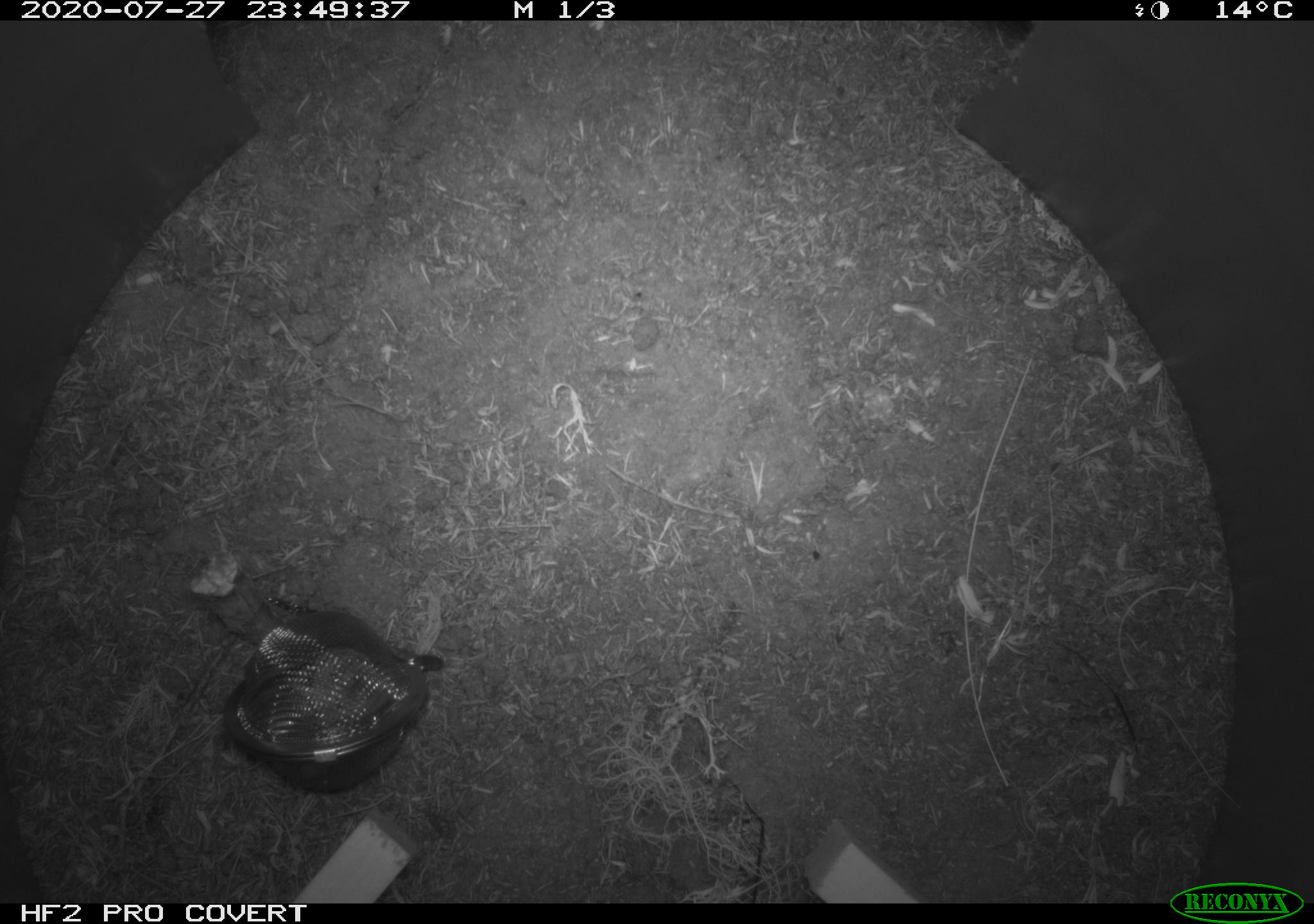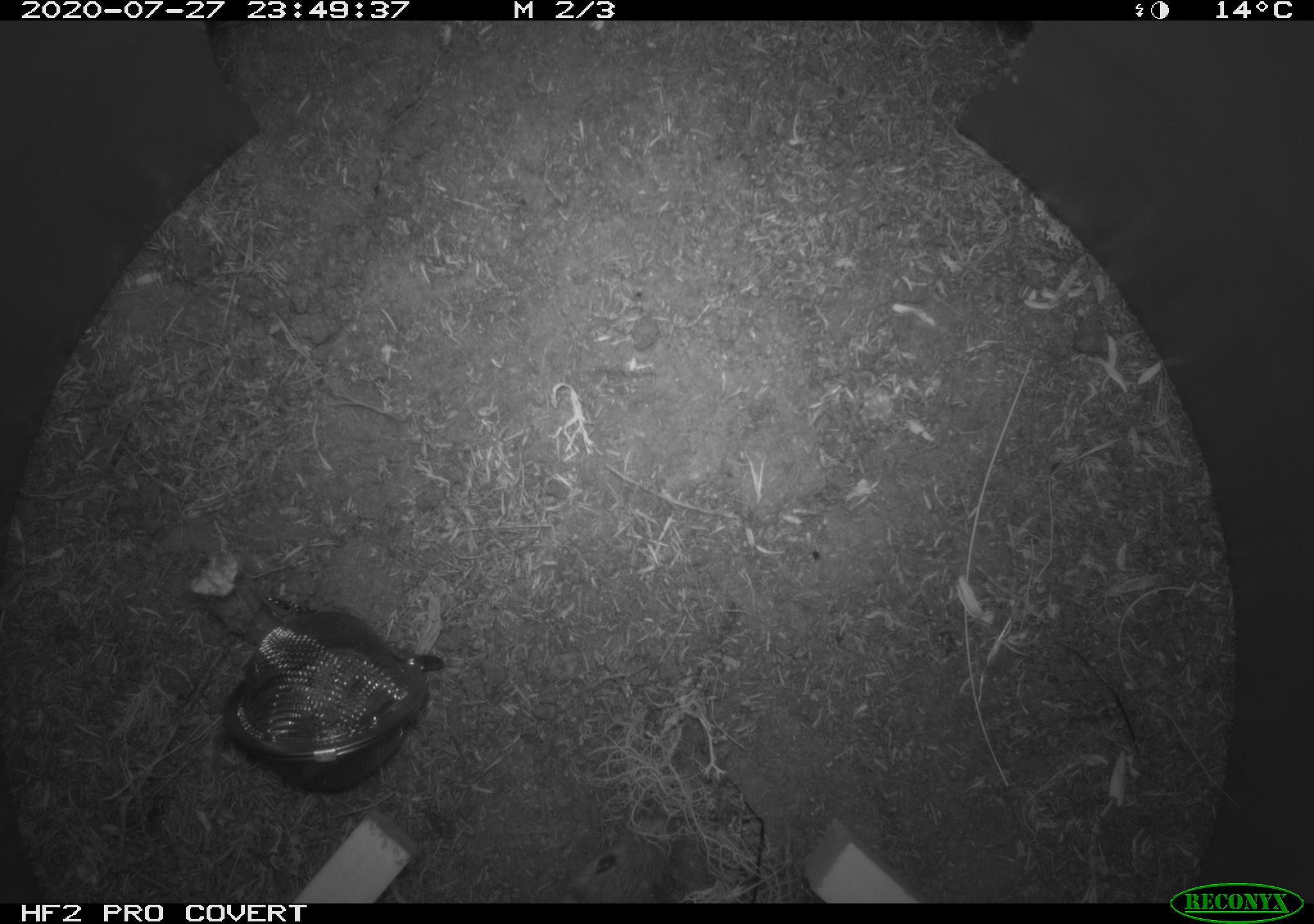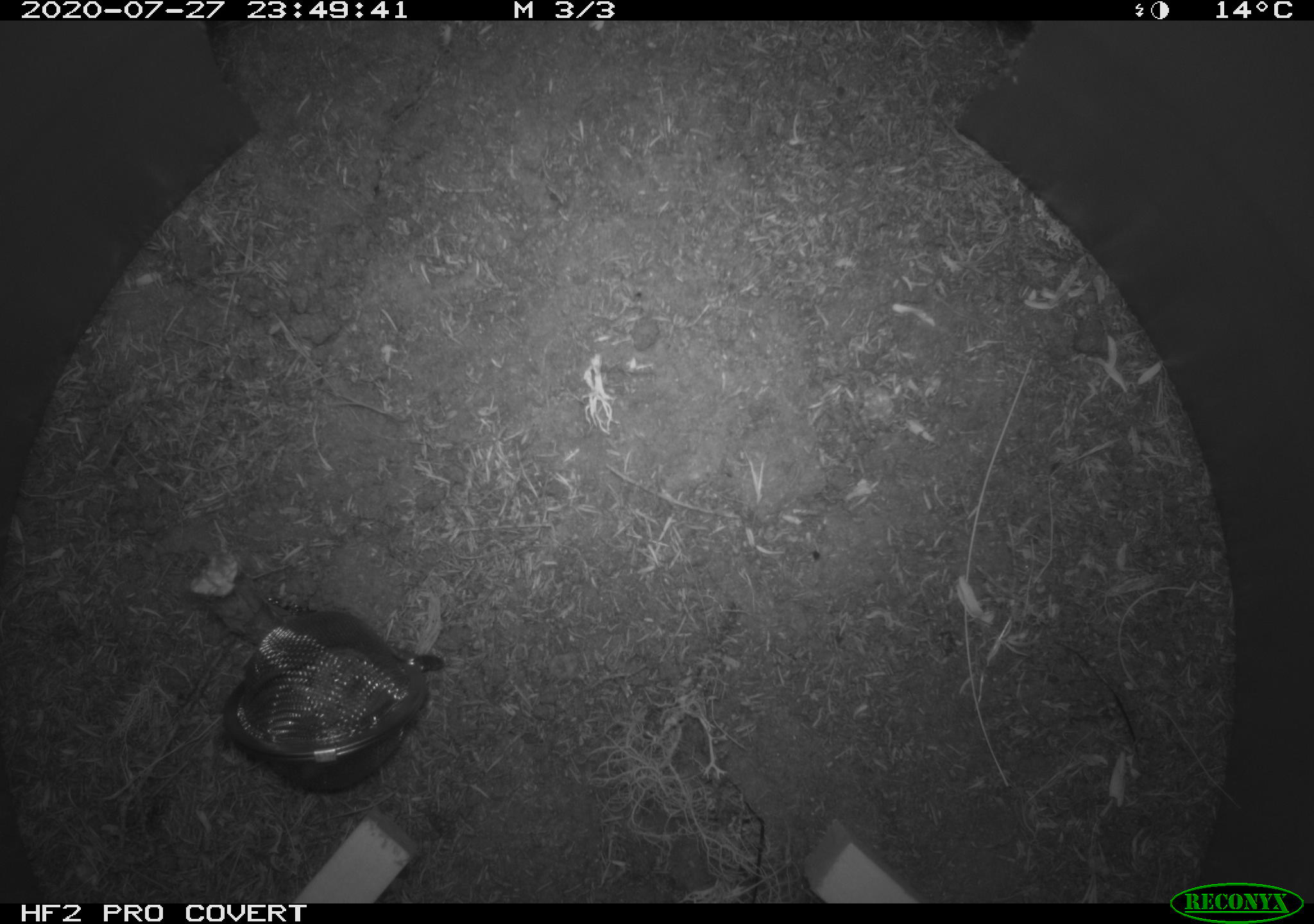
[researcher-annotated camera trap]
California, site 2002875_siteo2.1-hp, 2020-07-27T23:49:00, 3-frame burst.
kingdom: Animalia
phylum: Chordata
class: Mammalia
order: Rodentia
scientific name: Rodentia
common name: rodent